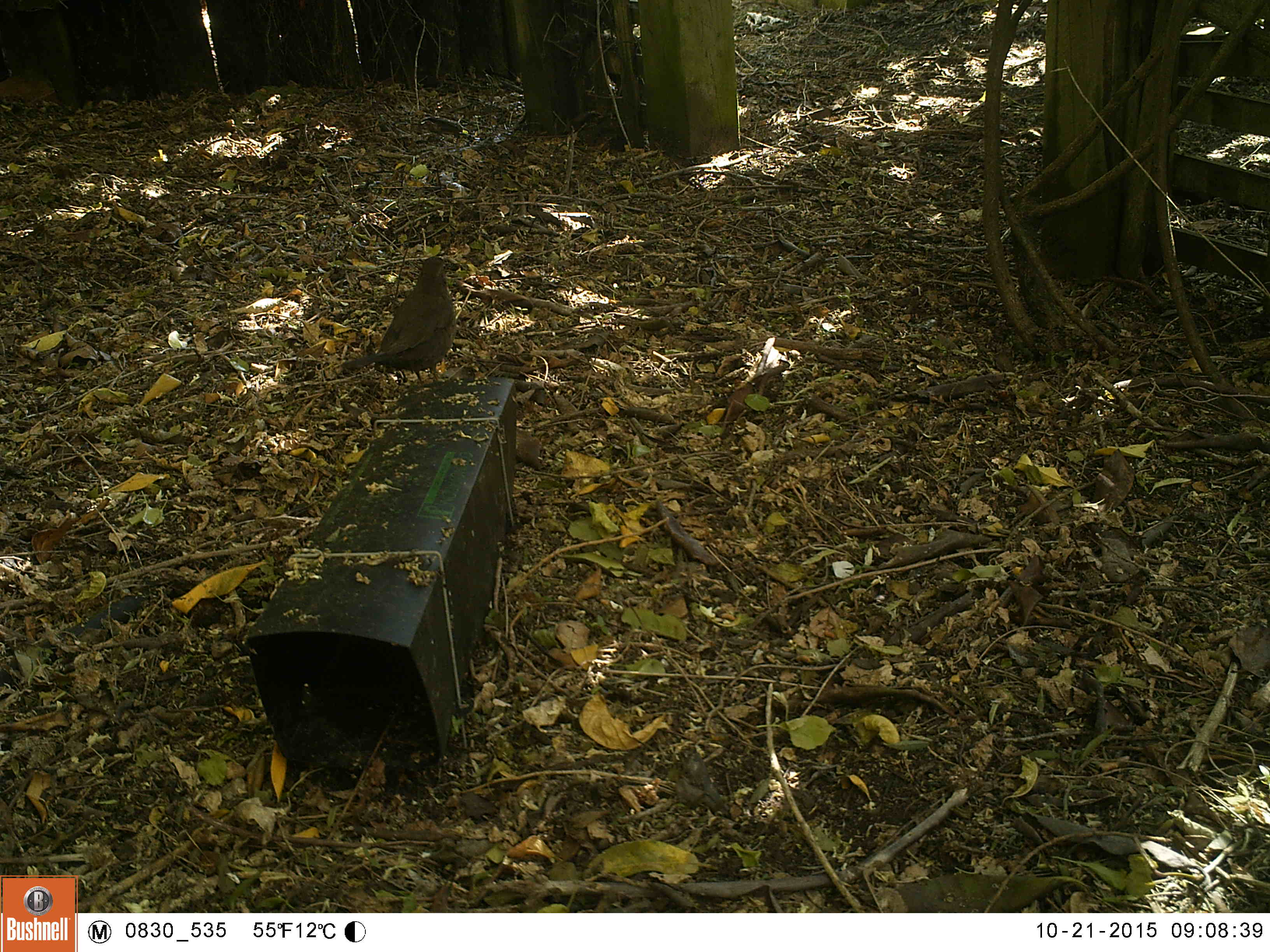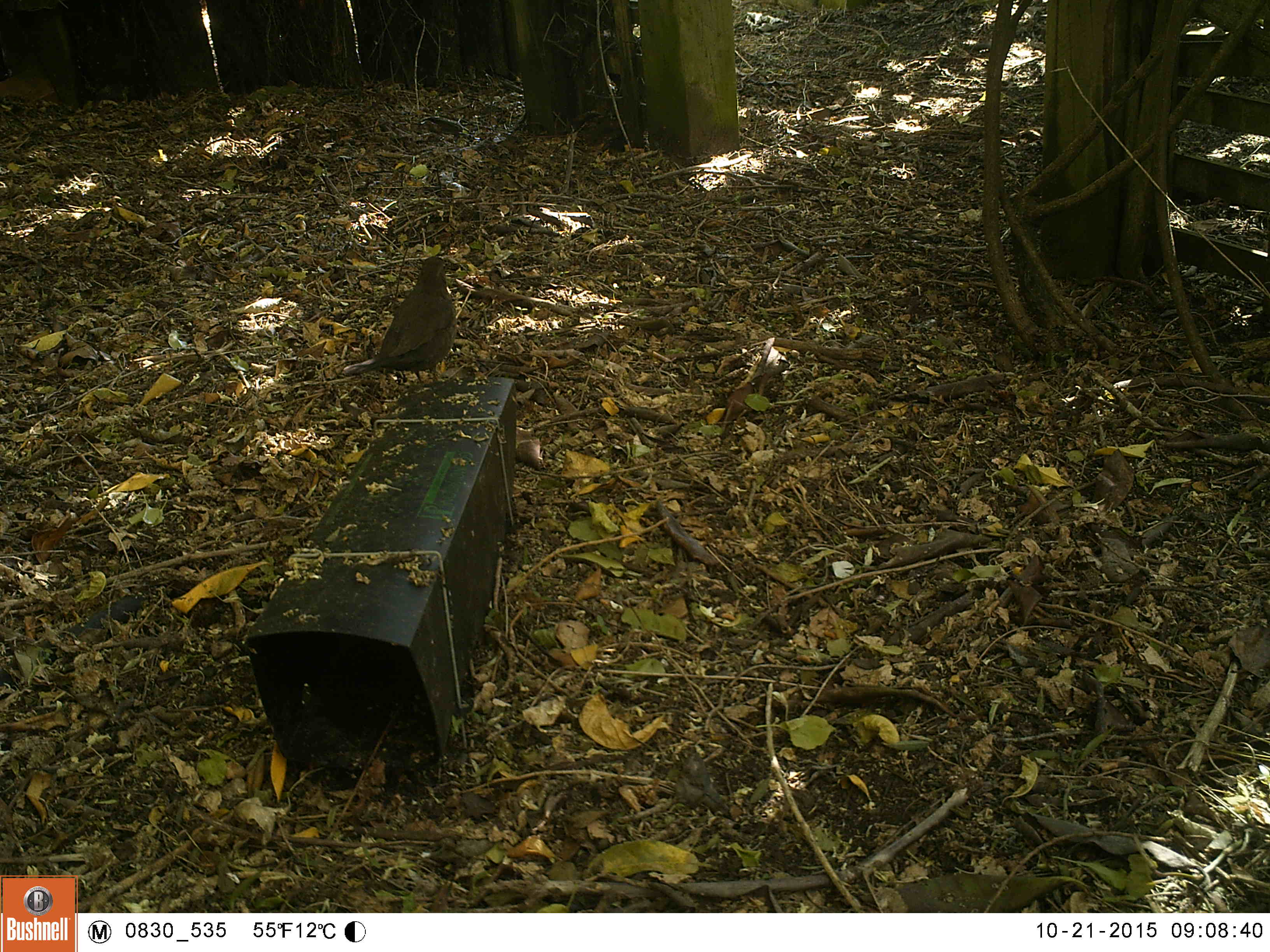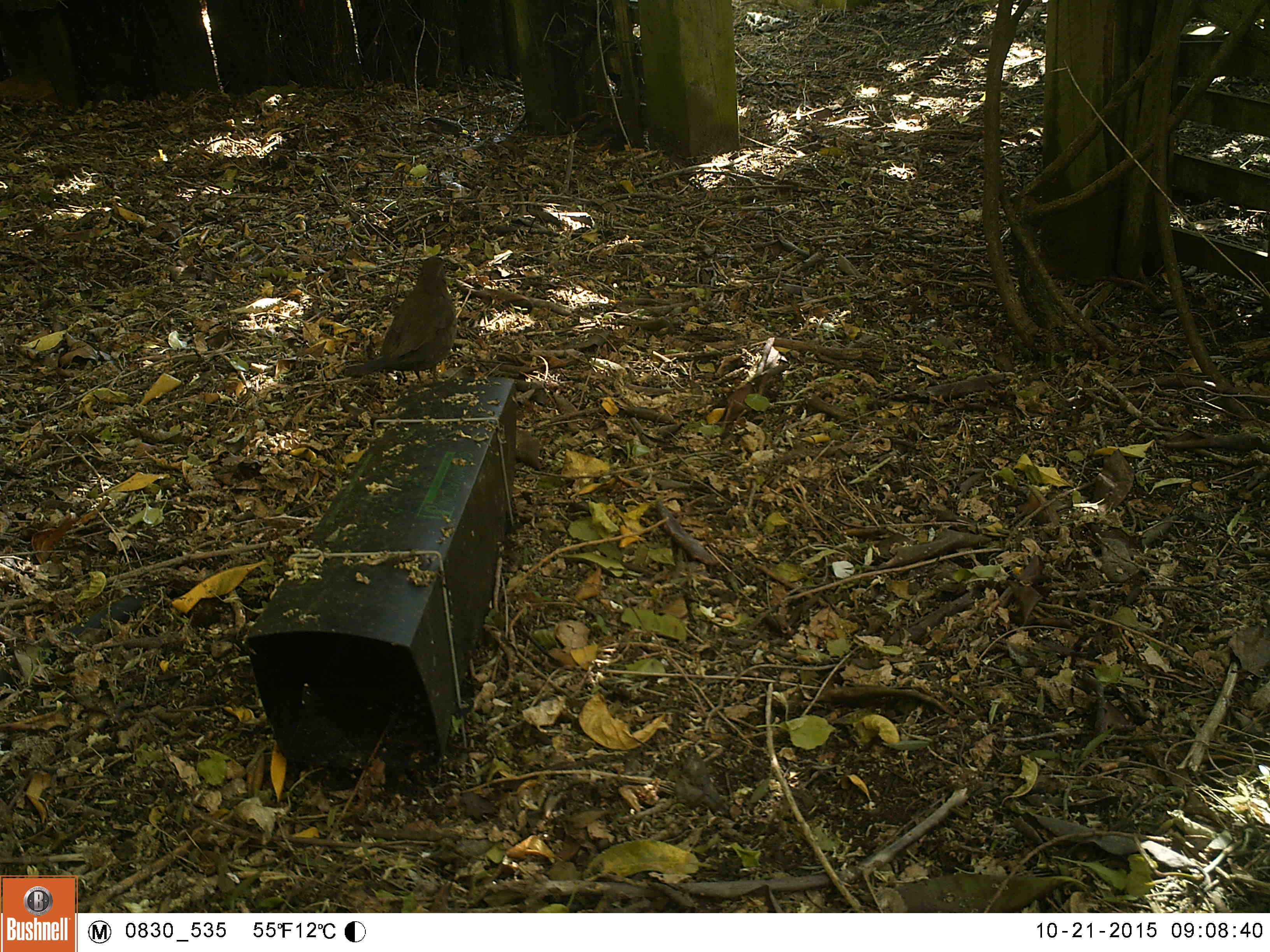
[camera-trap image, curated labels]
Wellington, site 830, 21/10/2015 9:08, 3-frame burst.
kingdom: Animalia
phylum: Chordata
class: Aves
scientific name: Aves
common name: bird